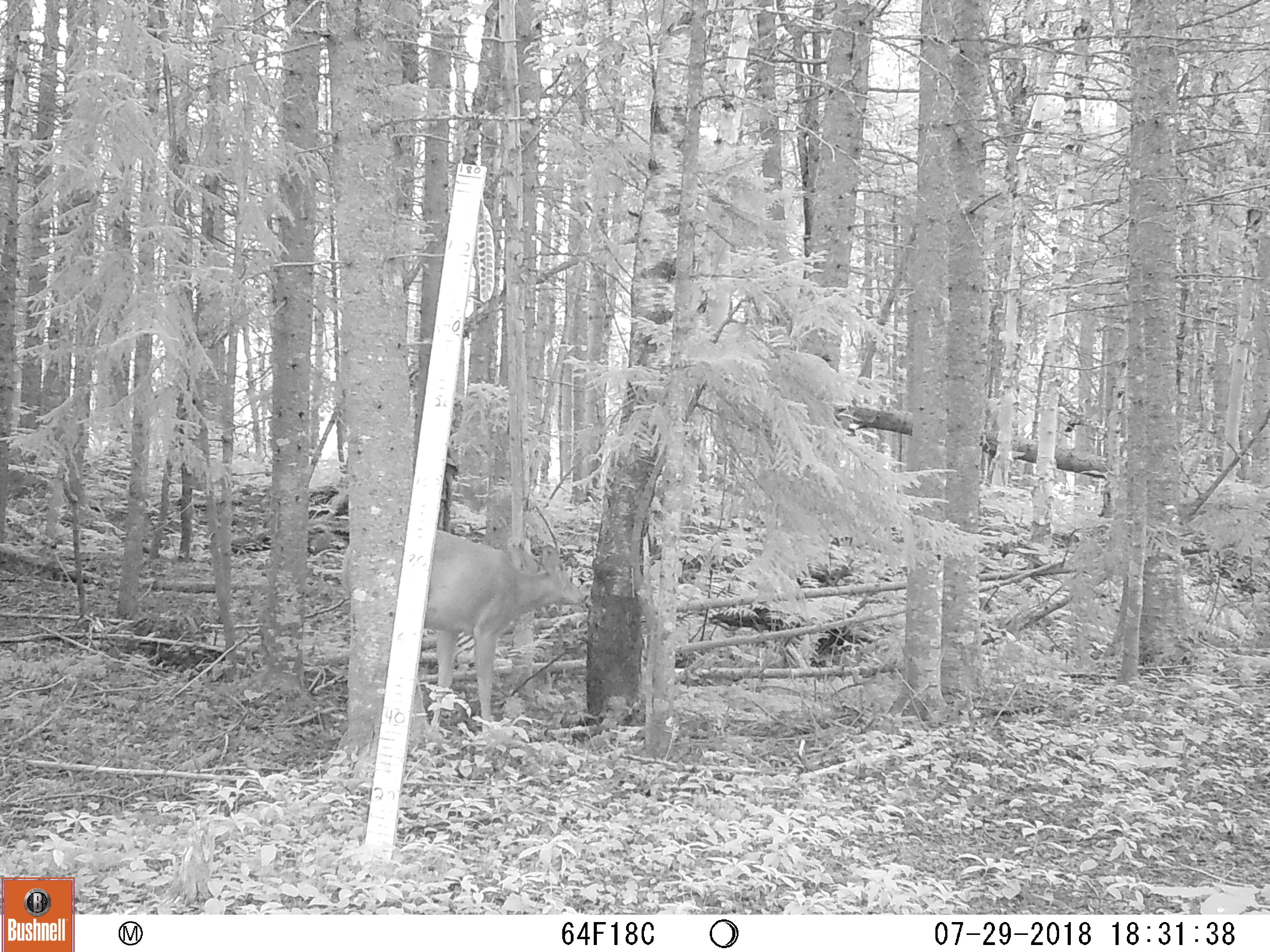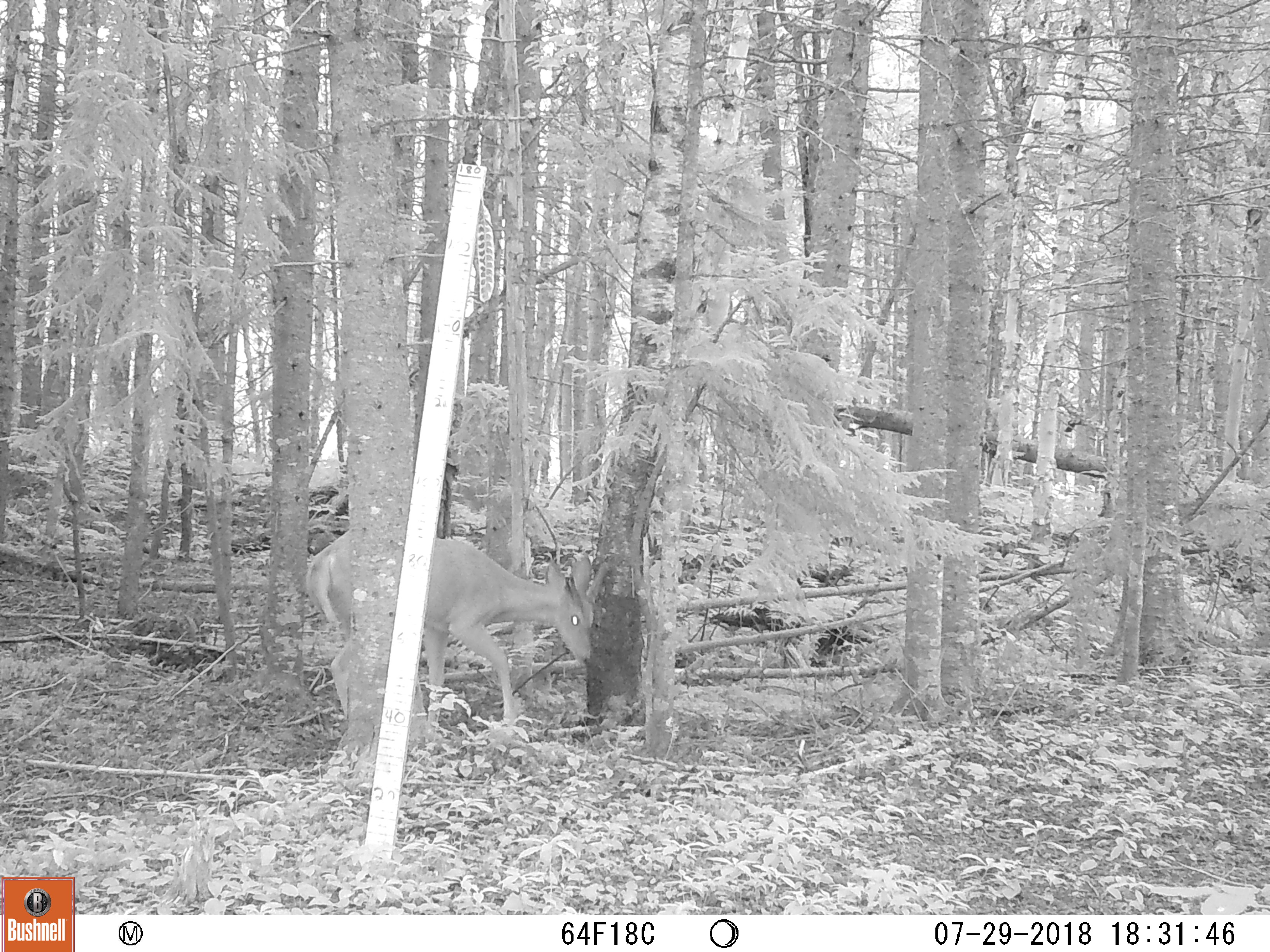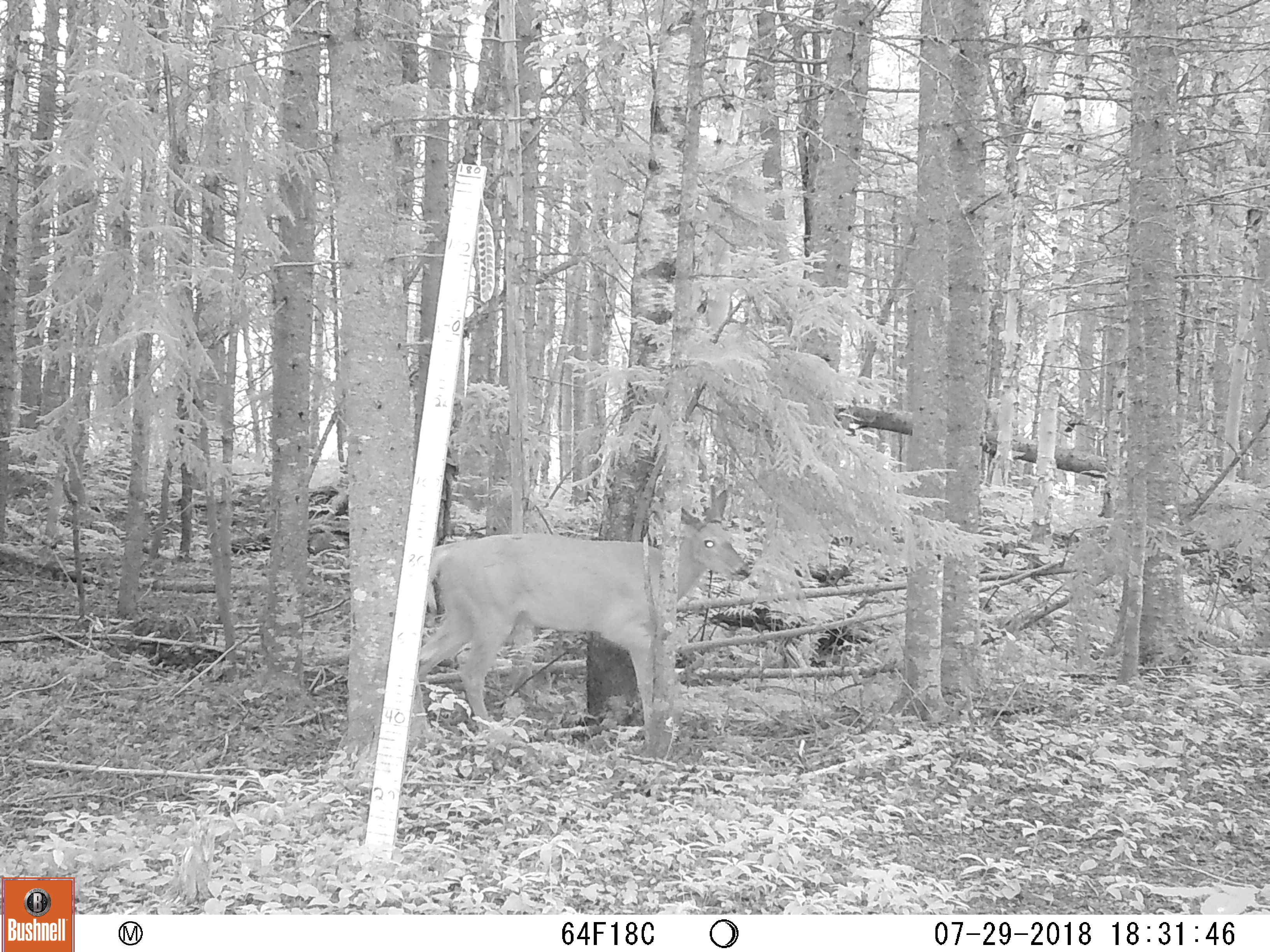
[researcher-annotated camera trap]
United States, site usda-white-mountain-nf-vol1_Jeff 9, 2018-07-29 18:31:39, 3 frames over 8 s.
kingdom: Animalia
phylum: Chordata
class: Mammalia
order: Artiodactyla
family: Cervidae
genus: Odocoileus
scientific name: Odocoileus virginianus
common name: white-tailed deer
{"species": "white-tailed deer (Odocoileus virginianus)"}